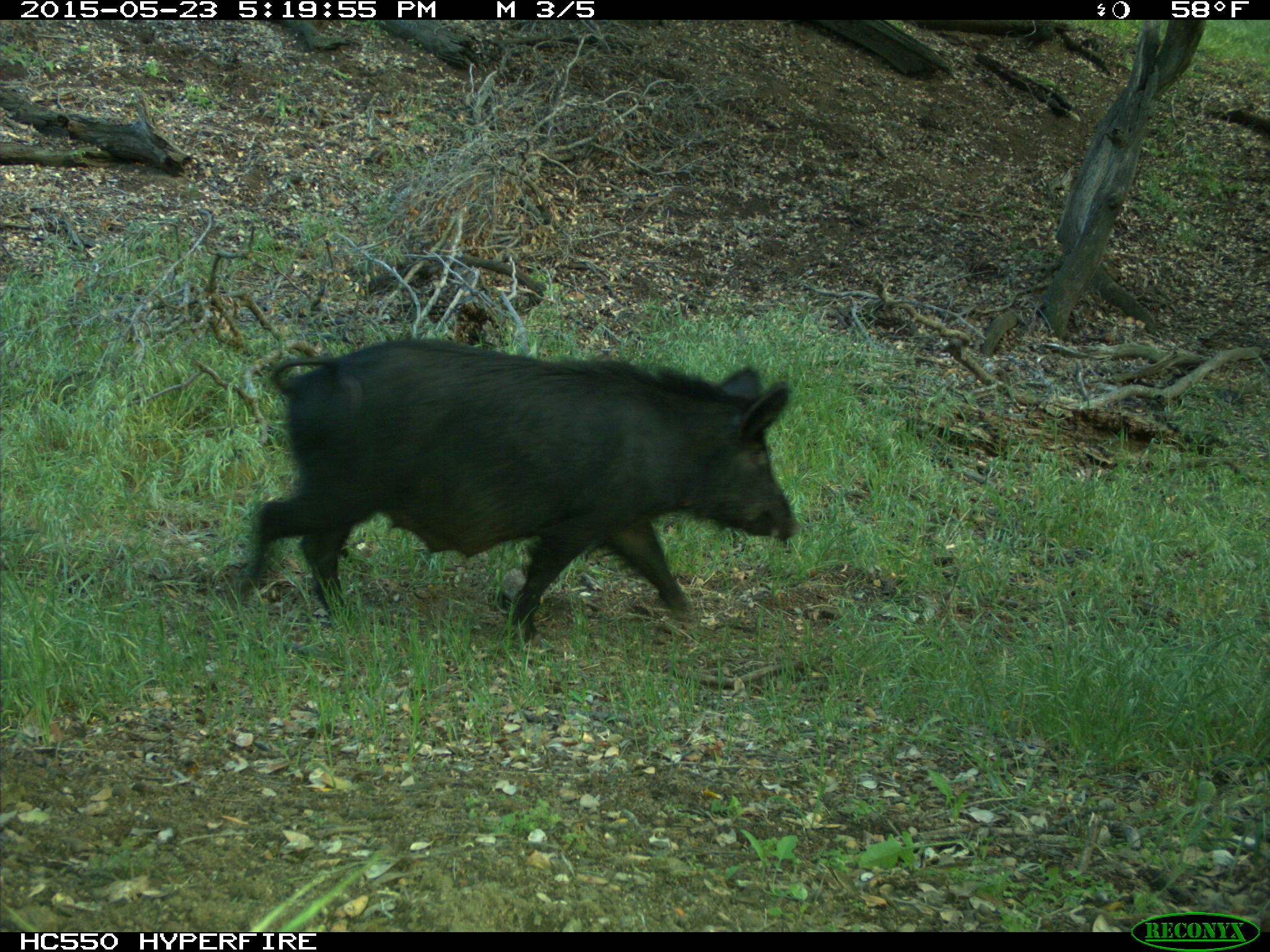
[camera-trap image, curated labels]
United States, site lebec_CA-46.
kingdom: Animalia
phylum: Chordata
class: Mammalia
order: Artiodactyla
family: Suidae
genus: Sus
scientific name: Sus scrofa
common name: wild boar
Sus scrofa (wild boar).